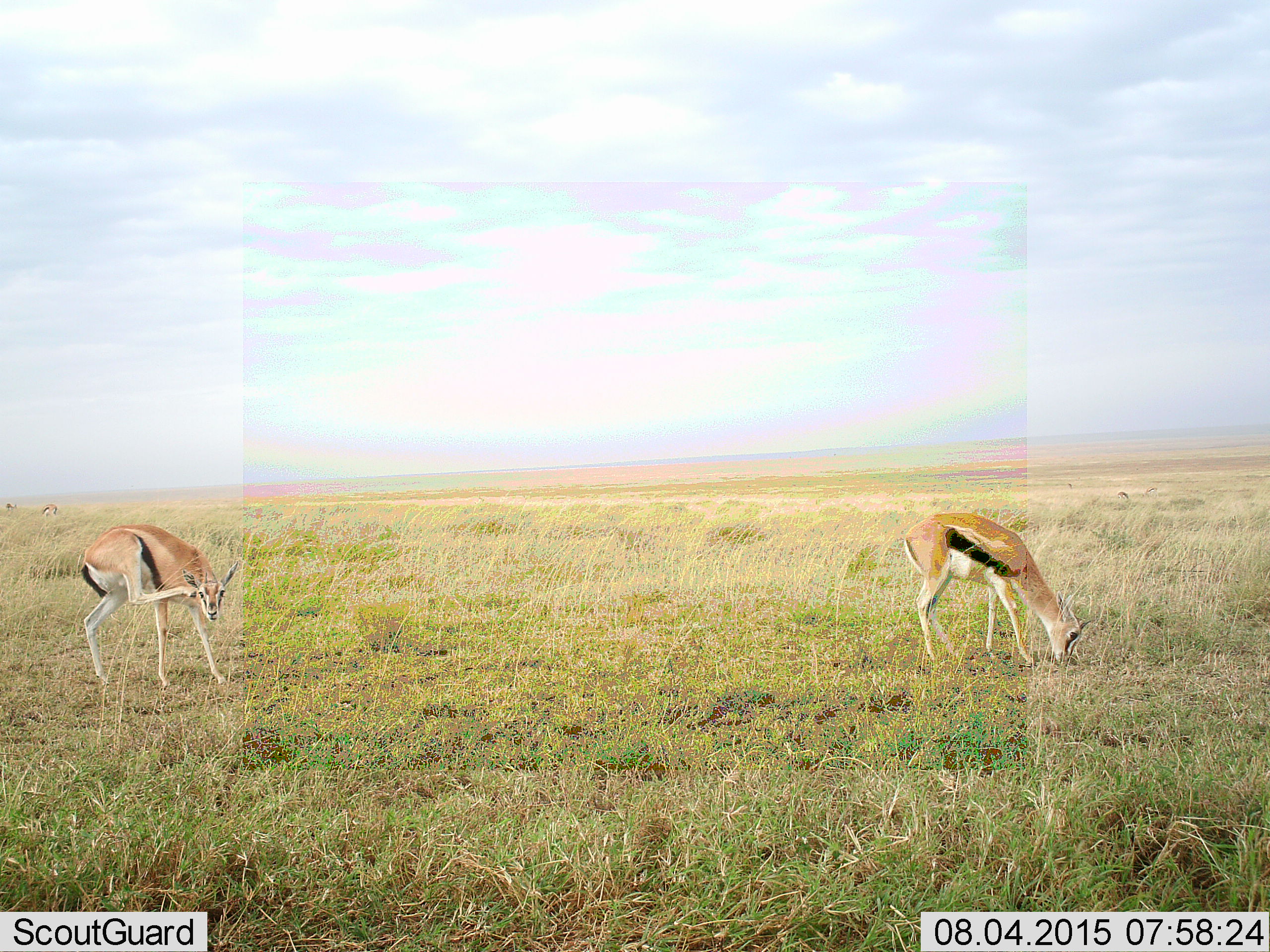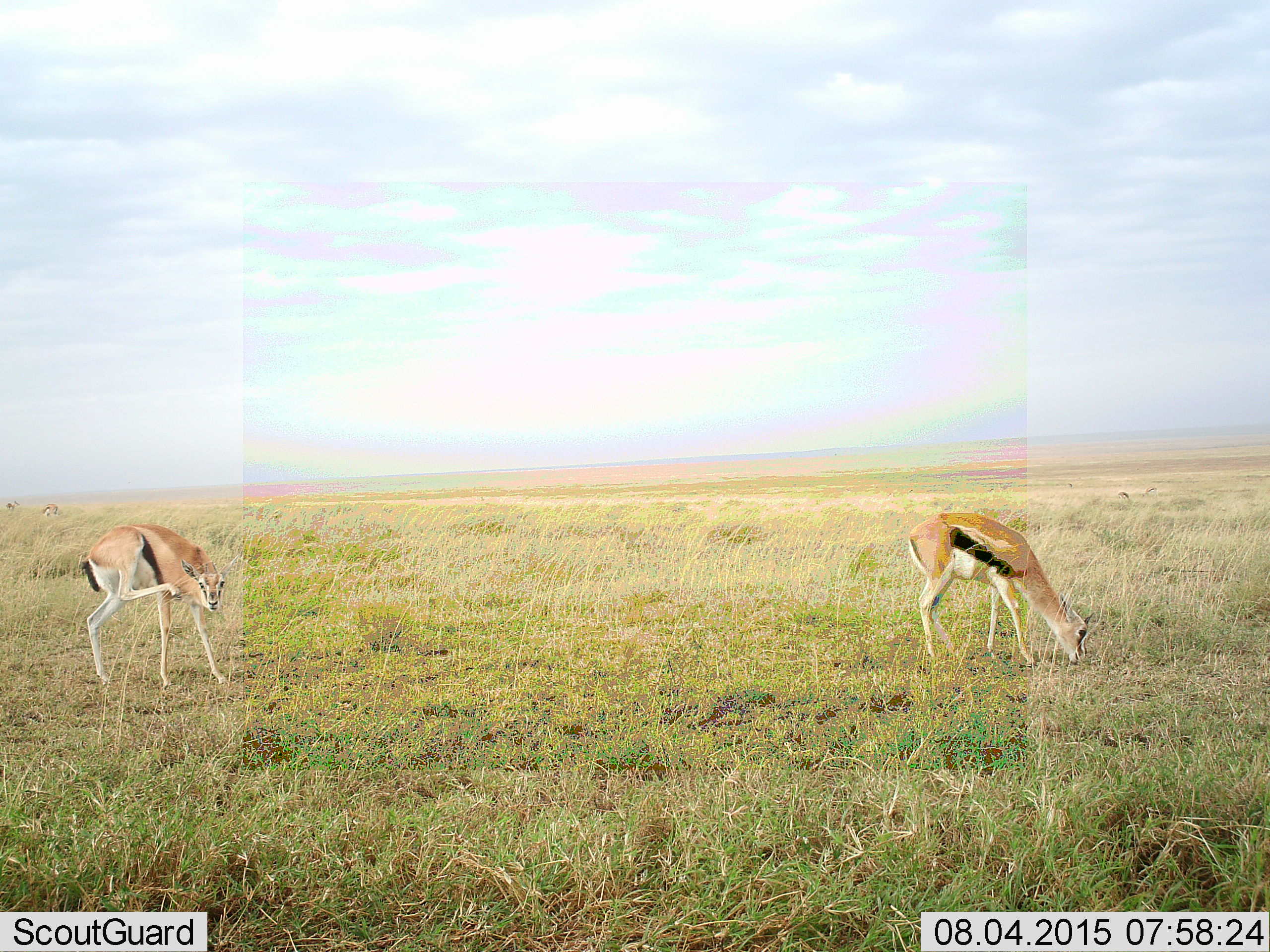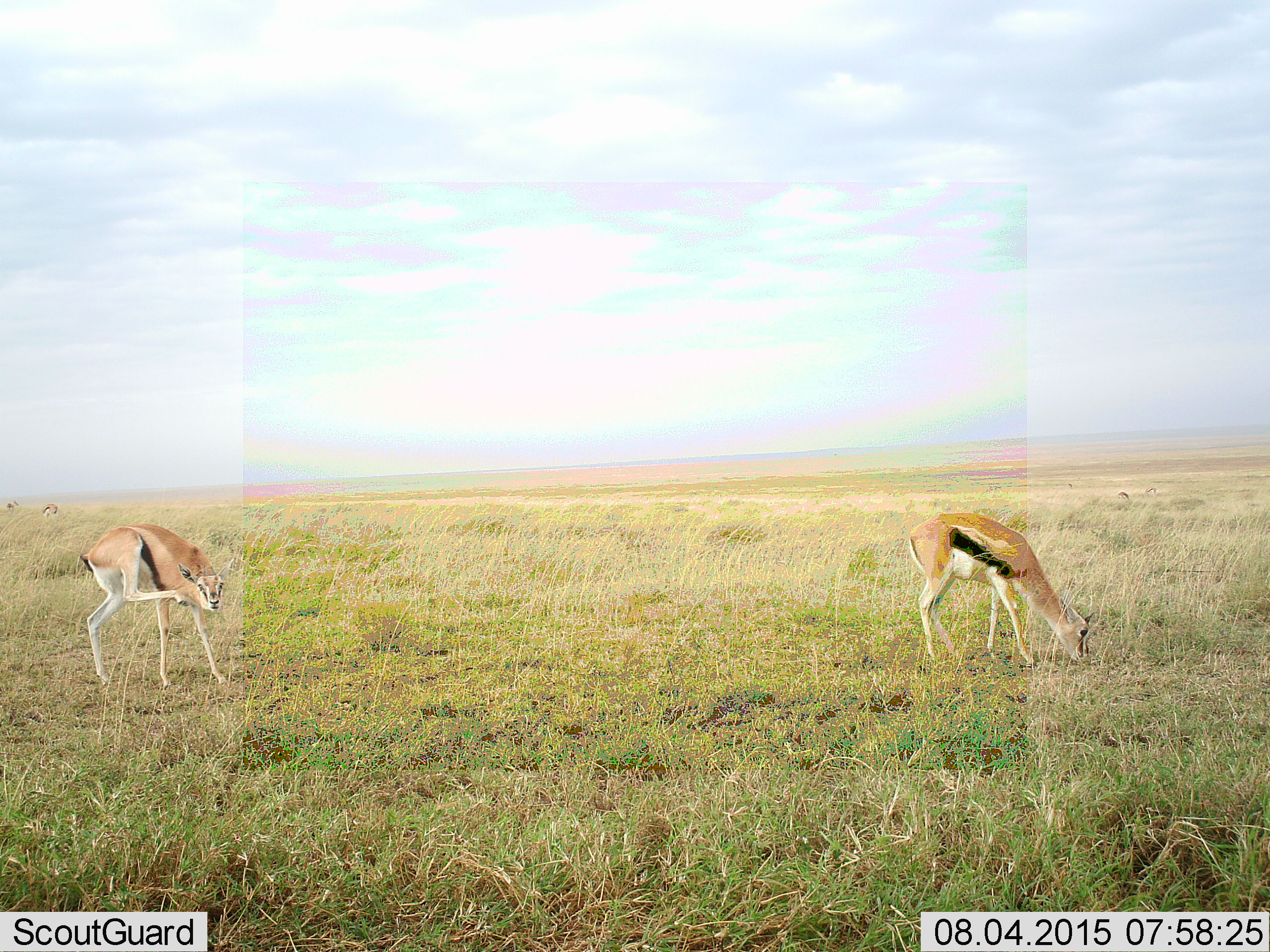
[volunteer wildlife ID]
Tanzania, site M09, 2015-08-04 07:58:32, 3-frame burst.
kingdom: Animalia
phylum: Chordata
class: Mammalia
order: Artiodactyla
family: Bovidae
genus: Eudorcas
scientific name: Eudorcas thomsonii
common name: thomson's gazelle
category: gazellethomsons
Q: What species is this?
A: Gazellethomsons (thomson's gazelle) (Eudorcas thomsonii).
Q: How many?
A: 5.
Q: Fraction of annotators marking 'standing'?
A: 60%.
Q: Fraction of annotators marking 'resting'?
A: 0%.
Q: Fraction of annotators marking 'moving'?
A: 10%.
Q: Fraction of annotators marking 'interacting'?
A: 0%.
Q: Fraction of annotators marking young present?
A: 0%.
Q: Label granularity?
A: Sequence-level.